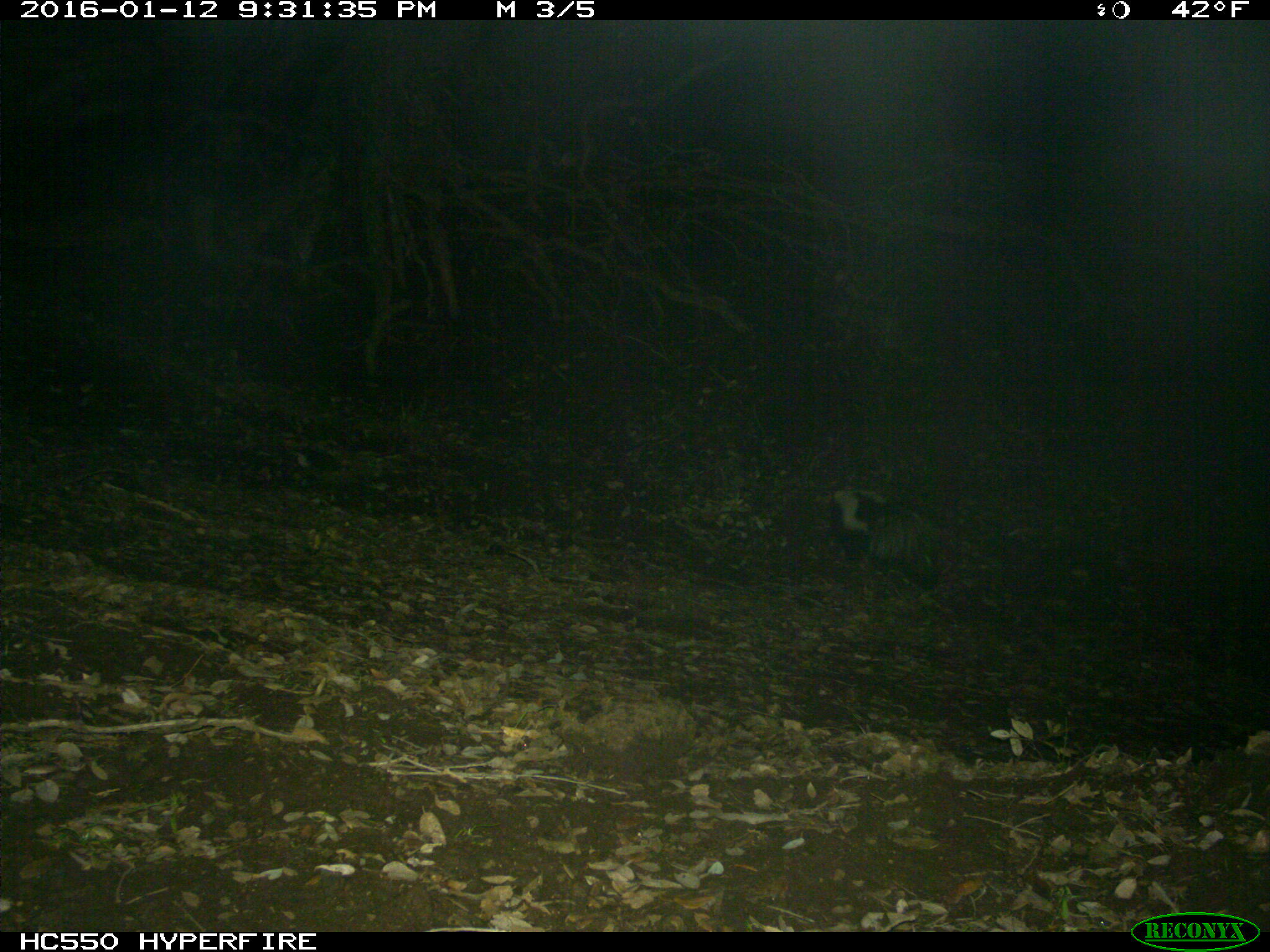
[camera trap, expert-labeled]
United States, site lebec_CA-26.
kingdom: Animalia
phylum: Chordata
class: Mammalia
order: Carnivora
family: Mephitidae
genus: Mephitis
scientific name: Mephitis mephitis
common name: striped skunk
Mephitis mephitis (striped skunk).